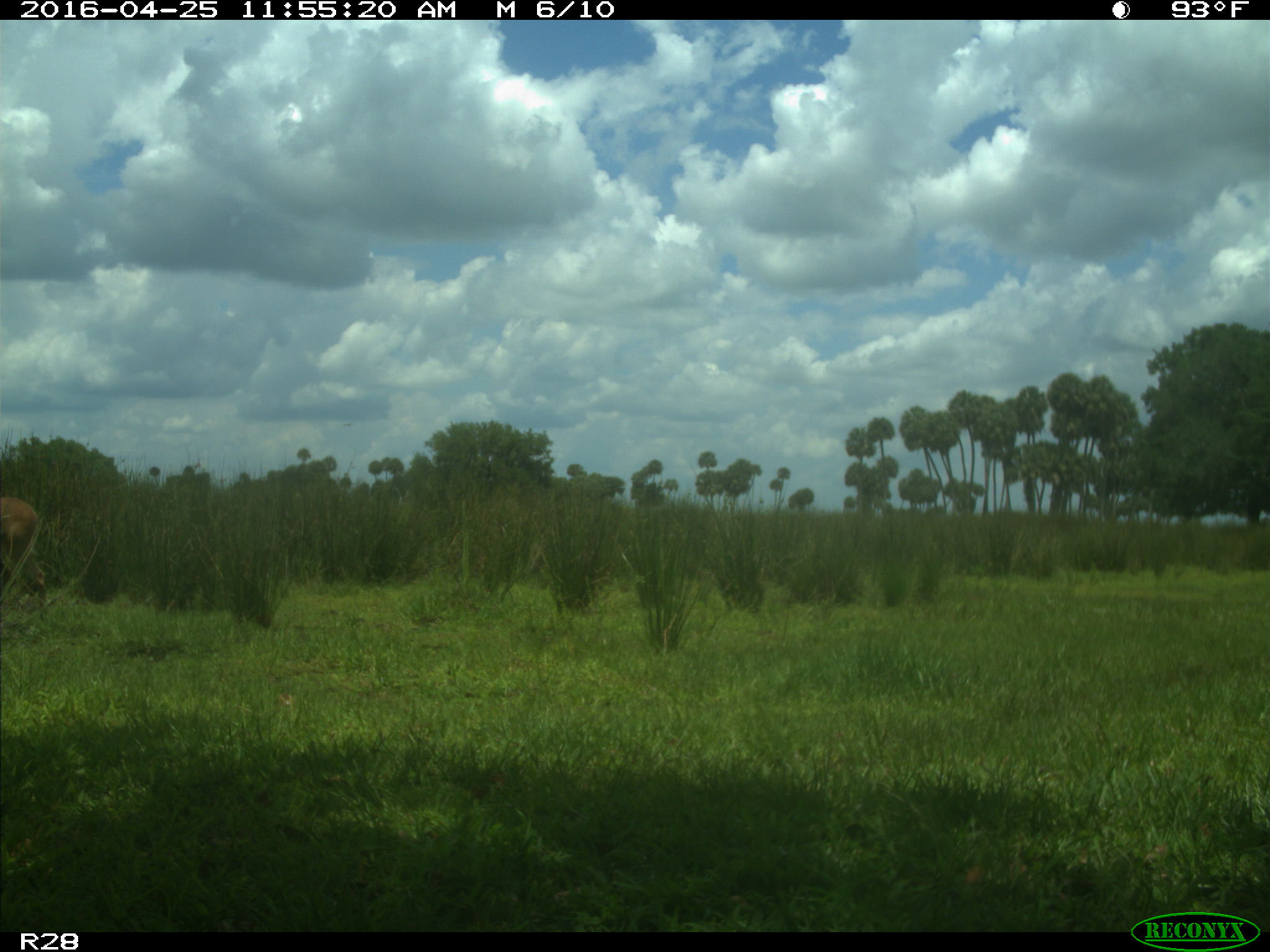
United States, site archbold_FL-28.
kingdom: Animalia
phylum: Chordata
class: Mammalia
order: Artiodactyla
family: Cervidae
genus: Odocoileus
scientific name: Odocoileus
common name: deer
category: unidentified deer